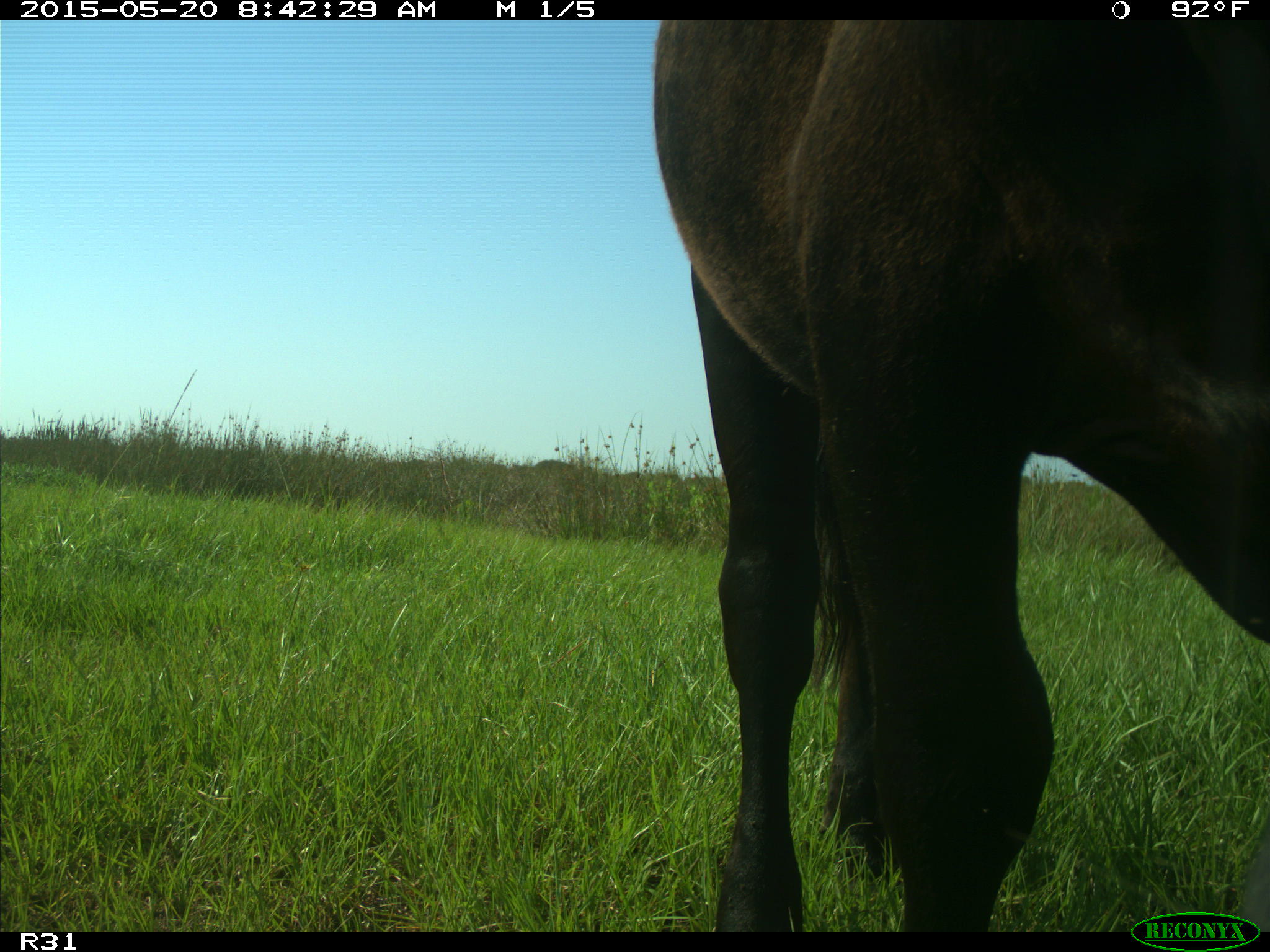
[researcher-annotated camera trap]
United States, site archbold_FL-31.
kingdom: Animalia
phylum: Chordata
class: Mammalia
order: Artiodactyla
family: Bovidae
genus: Bos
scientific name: Bos taurus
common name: domestic cow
Bos taurus (domestic cow).